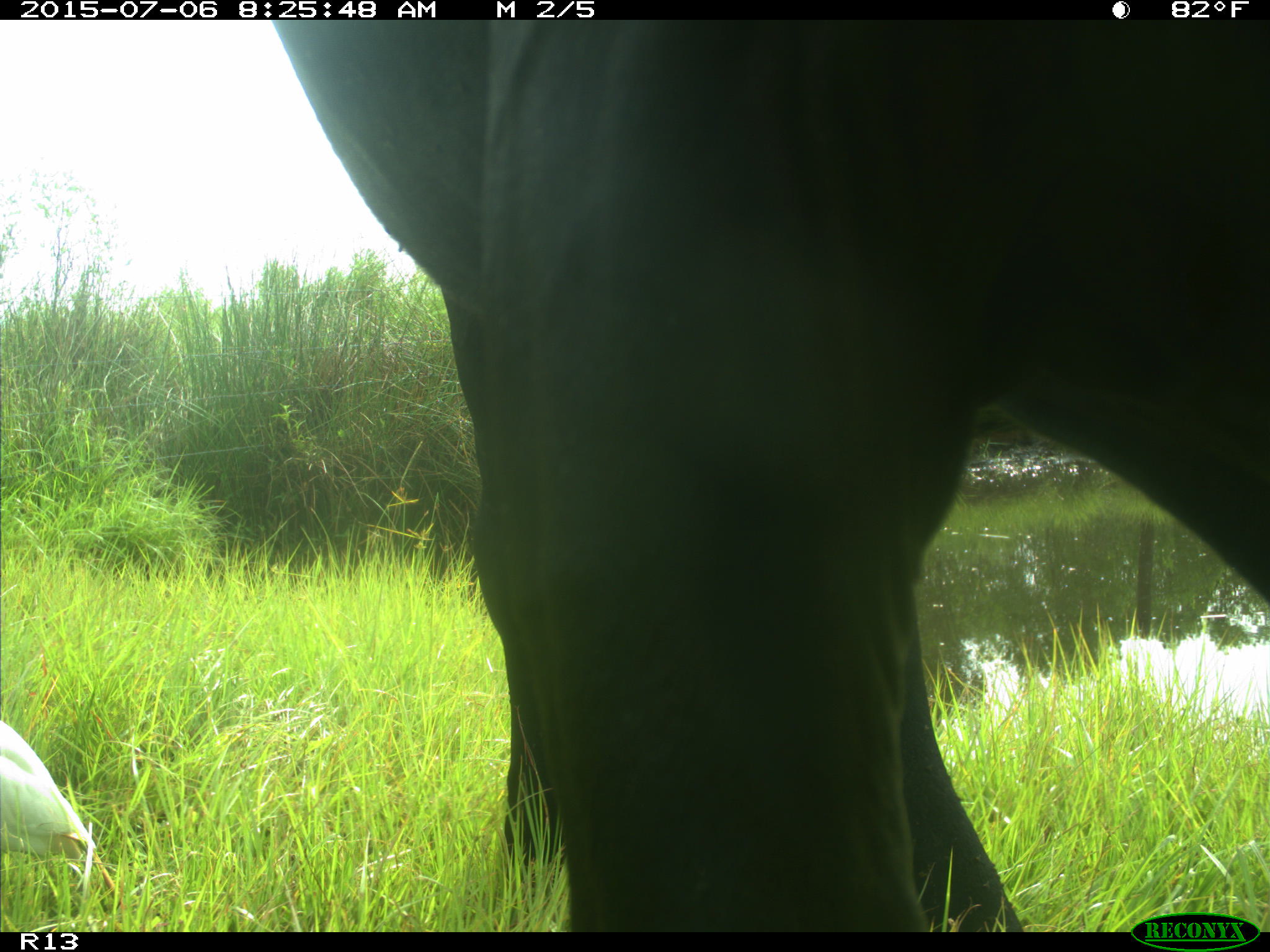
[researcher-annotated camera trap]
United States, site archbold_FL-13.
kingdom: Animalia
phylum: Chordata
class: Mammalia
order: Artiodactyla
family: Bovidae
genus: Bos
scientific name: Bos taurus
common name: domestic cow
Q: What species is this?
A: Bos taurus (domestic cow).